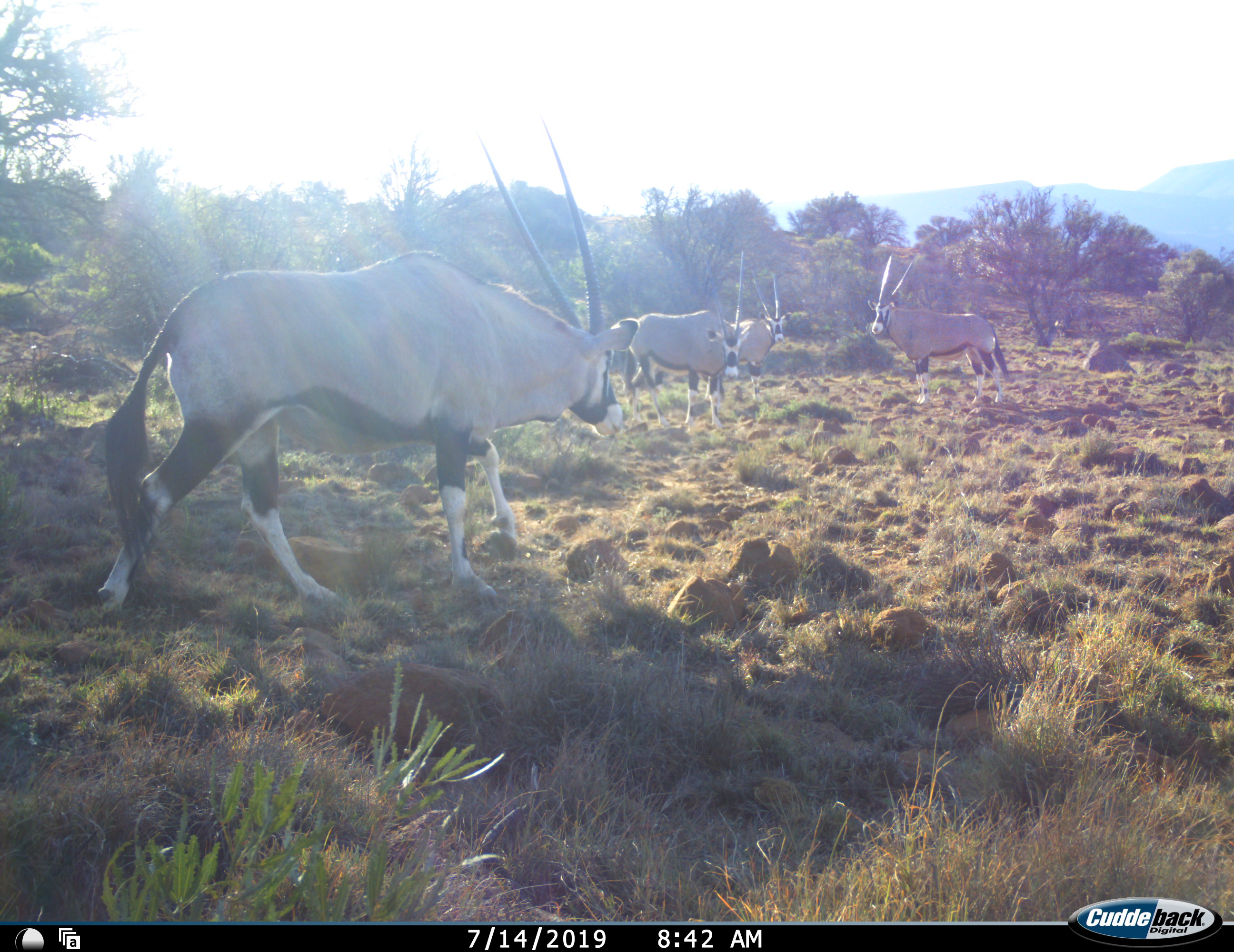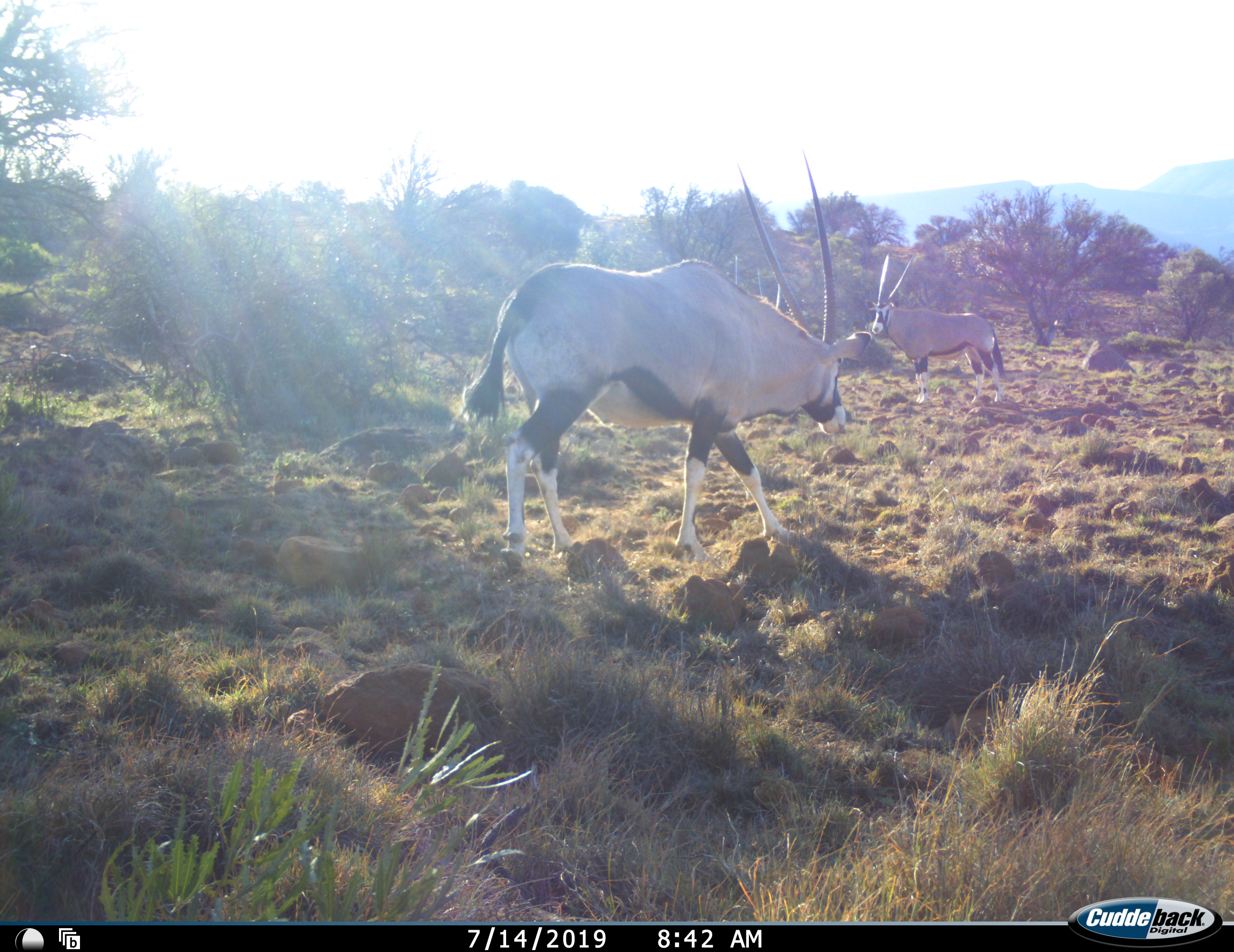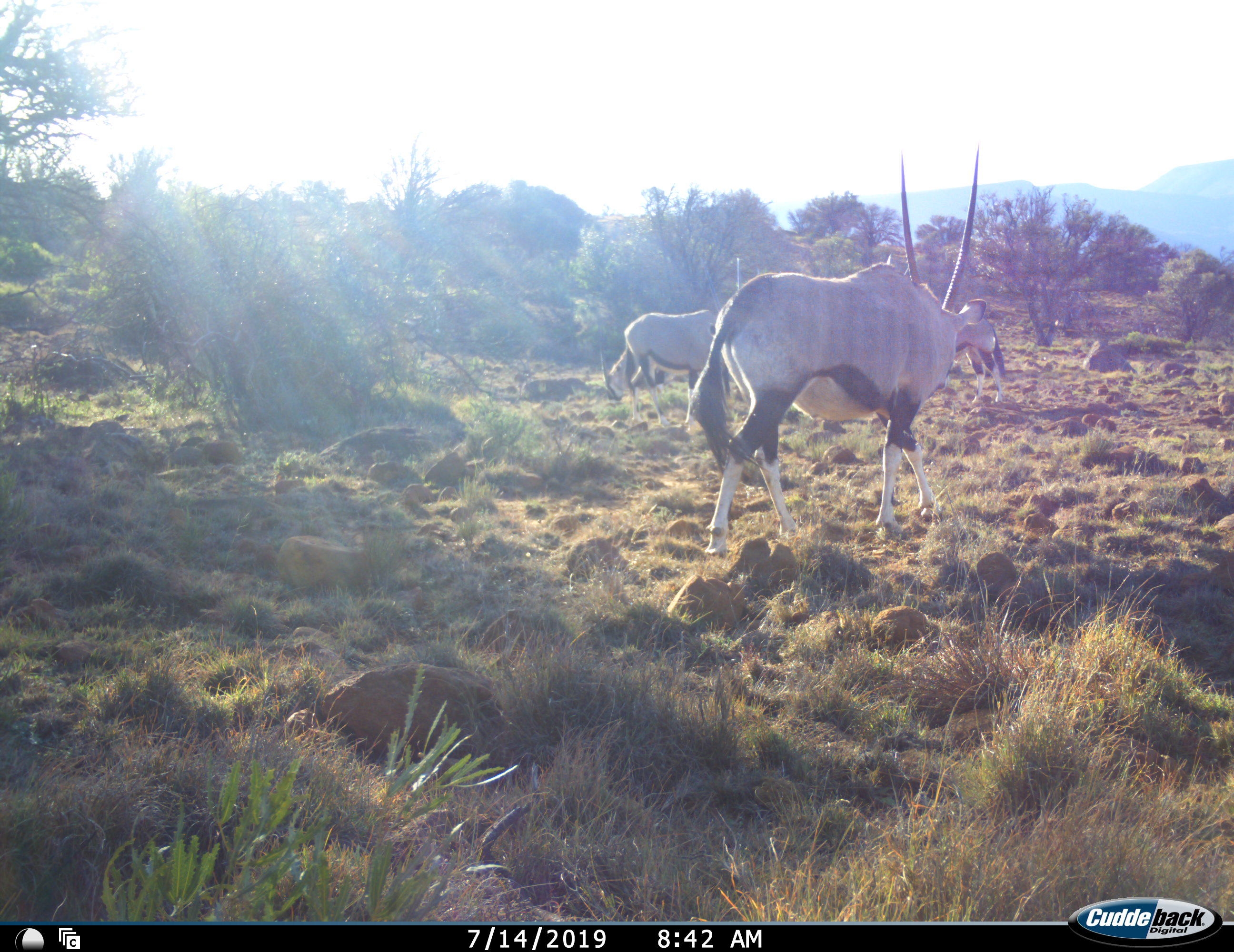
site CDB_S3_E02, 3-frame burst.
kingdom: Animalia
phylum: Chordata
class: Mammalia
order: Artiodactyla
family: Bovidae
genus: Oryx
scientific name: Oryx gazella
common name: gemsbok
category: oryx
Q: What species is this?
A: Oryx (gemsbok) (Oryx gazella).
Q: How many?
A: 4.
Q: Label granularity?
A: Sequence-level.